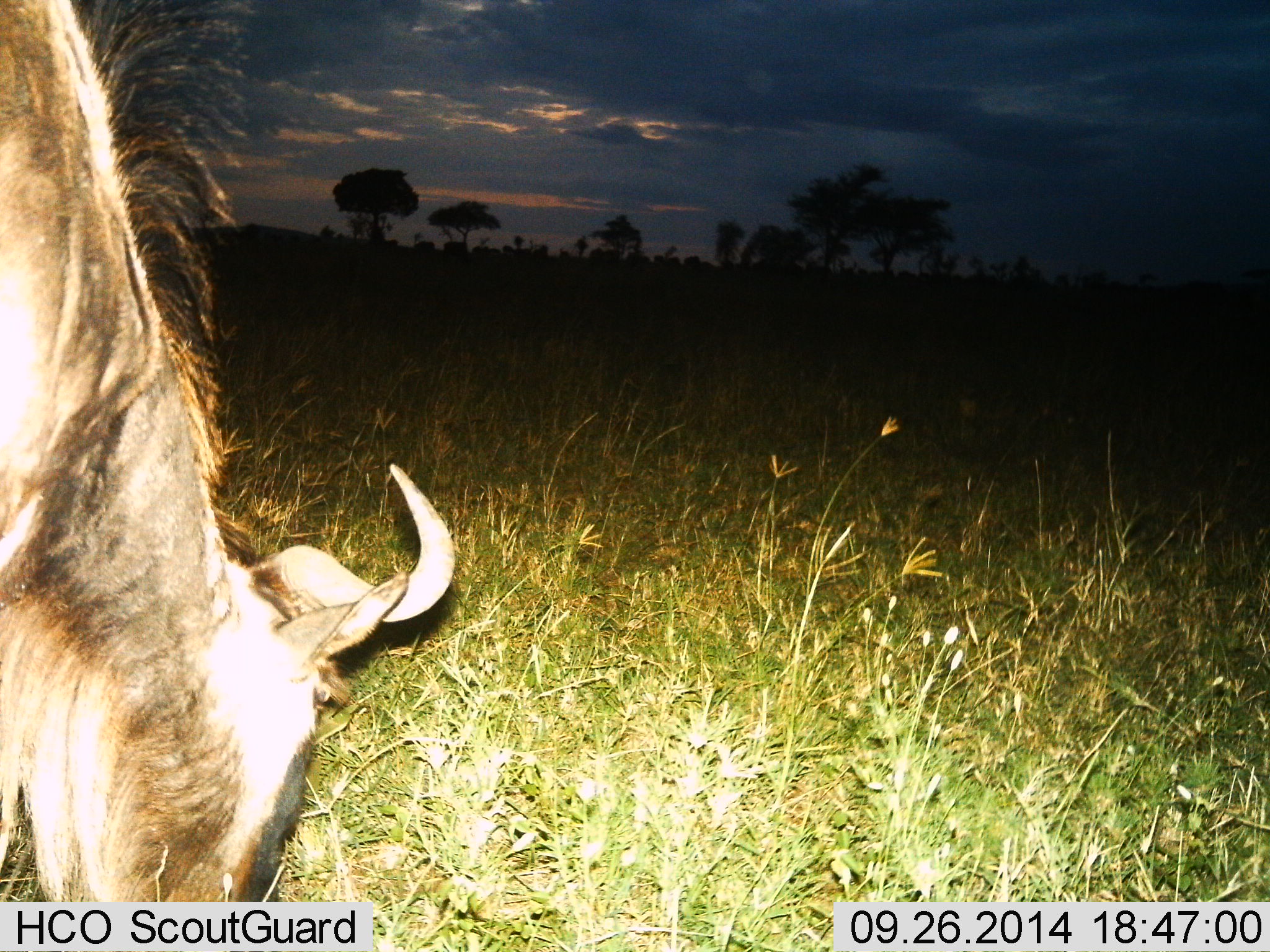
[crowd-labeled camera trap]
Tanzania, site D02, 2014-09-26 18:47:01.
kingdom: Animalia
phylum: Chordata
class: Mammalia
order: Artiodactyla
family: Bovidae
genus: Connochaetes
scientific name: Connochaetes taurinus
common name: blue wildebeest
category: wildebeest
Wildebeest (blue wildebeest) (Connochaetes taurinus), count 1. Behavior (volunteer vote fractions): standing 30%, resting 0%, moving 0%, interacting 0%. Young present (vote fraction): 0%. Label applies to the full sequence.